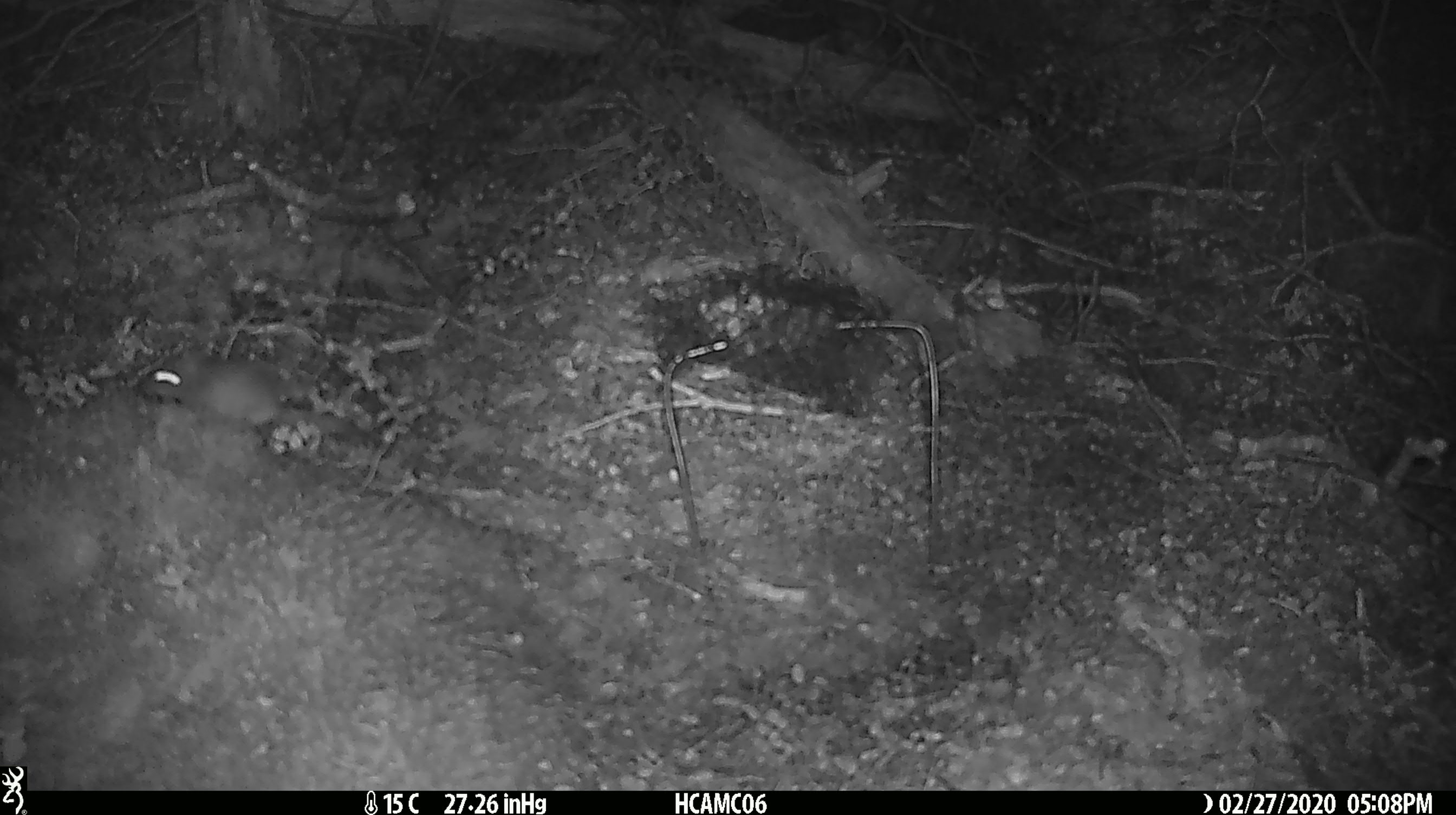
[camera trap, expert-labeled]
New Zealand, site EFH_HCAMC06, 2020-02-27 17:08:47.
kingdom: Animalia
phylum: Chordata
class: Mammalia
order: Rodentia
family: Muridae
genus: Mus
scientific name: Mus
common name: mouse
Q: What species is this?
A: Mouse (Mus).